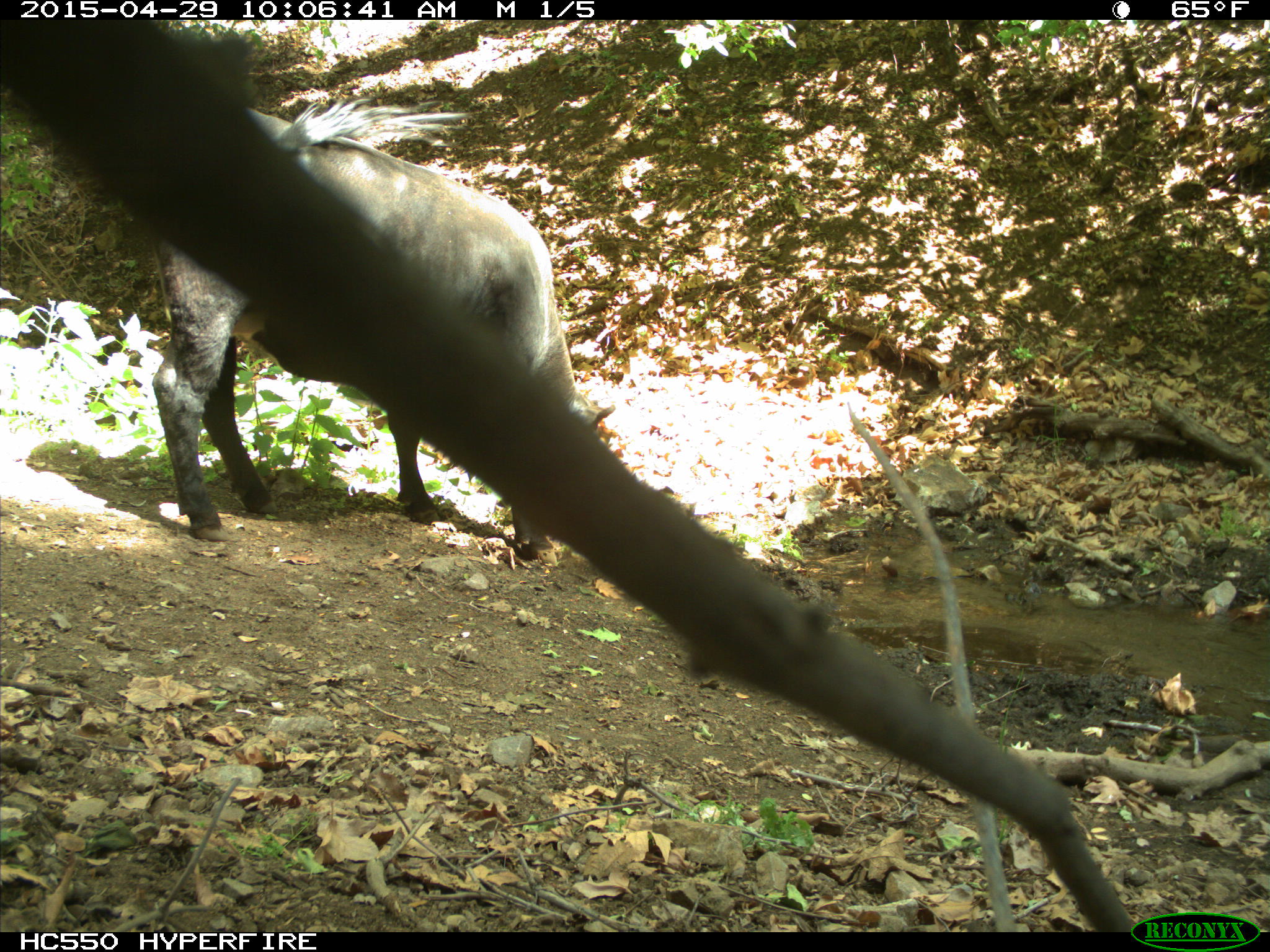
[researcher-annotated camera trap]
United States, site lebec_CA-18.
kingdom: Animalia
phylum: Chordata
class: Mammalia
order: Artiodactyla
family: Bovidae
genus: Bos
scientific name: Bos taurus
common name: domestic cow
Bos taurus (domestic cow).